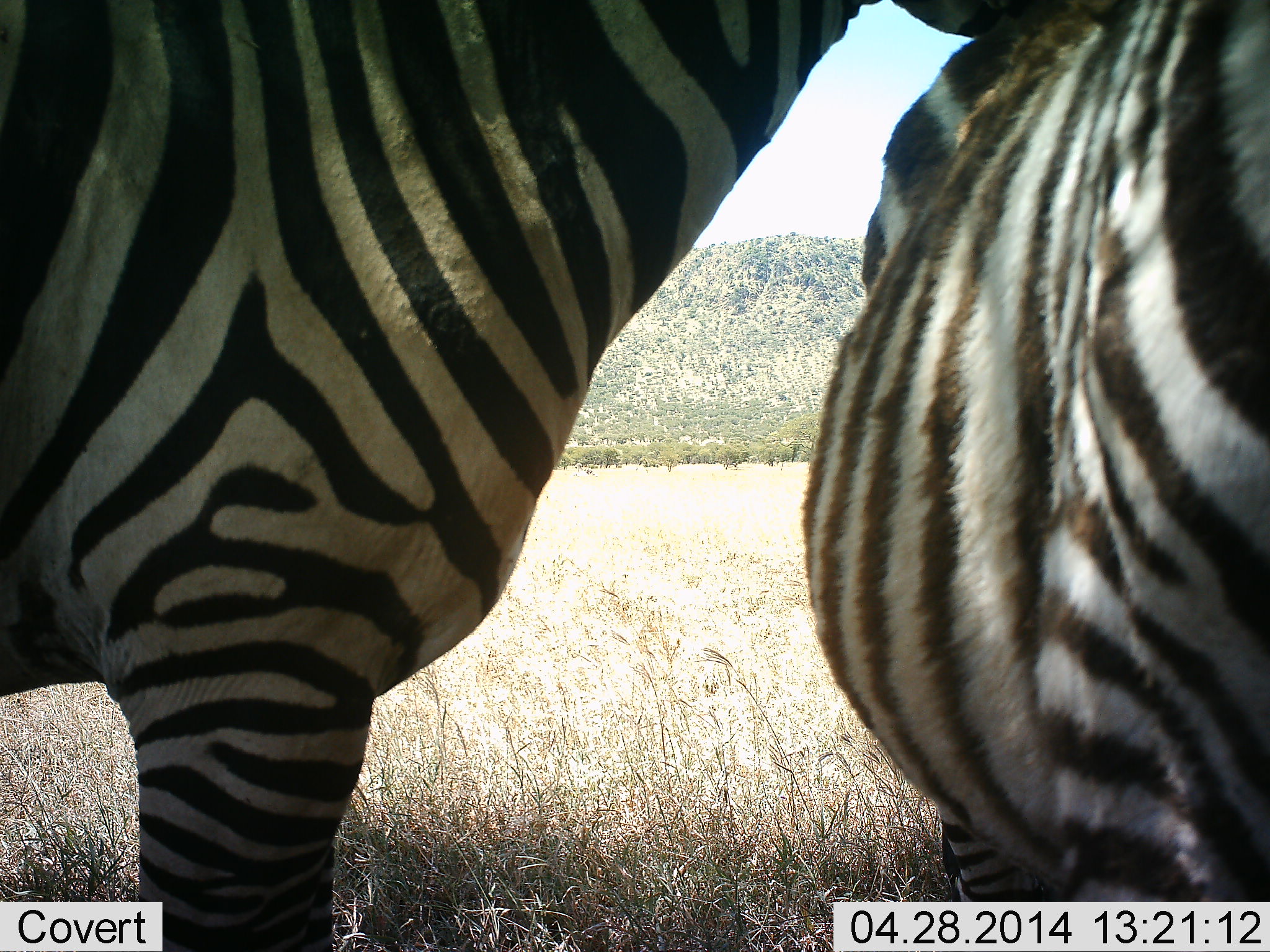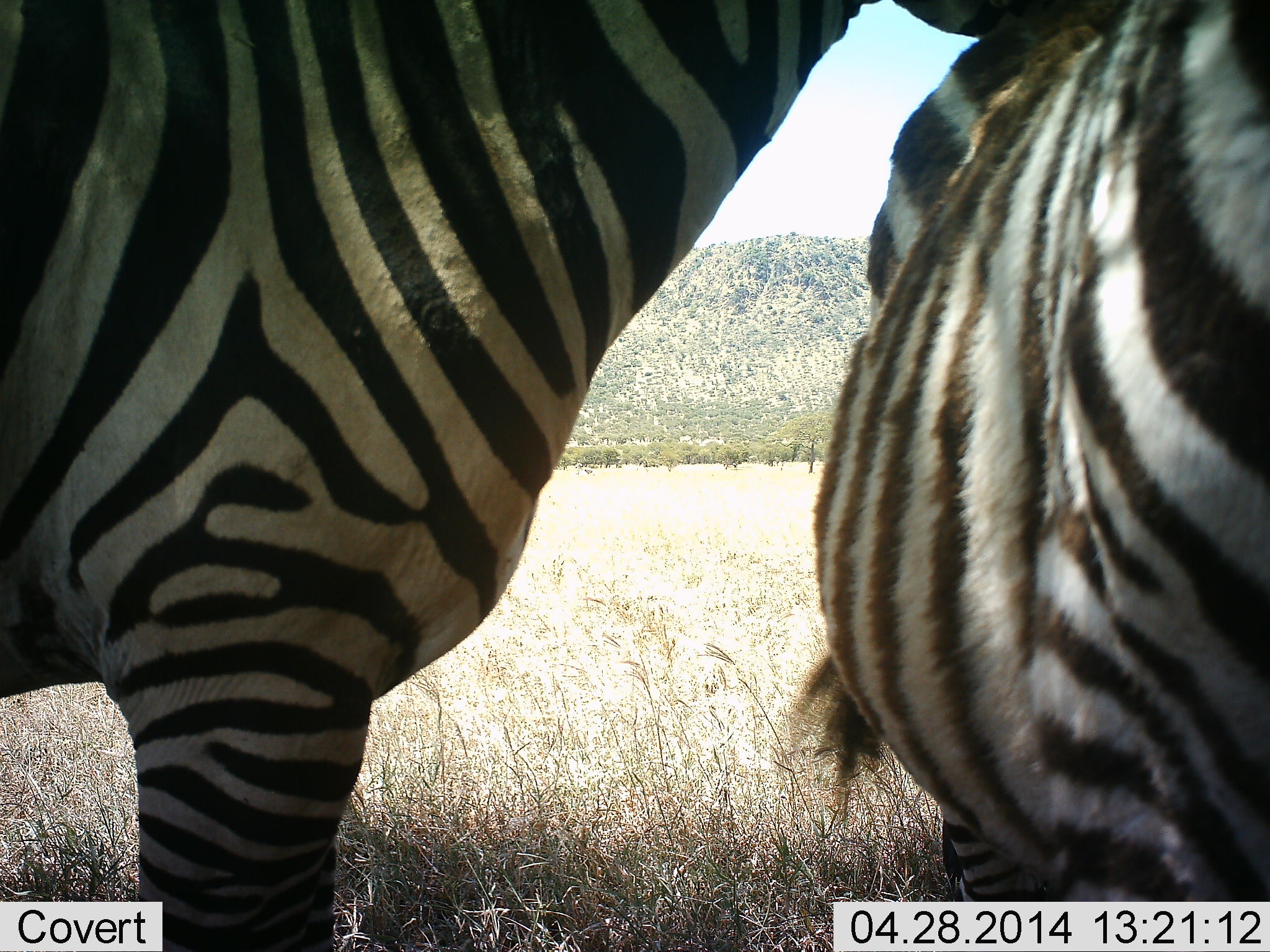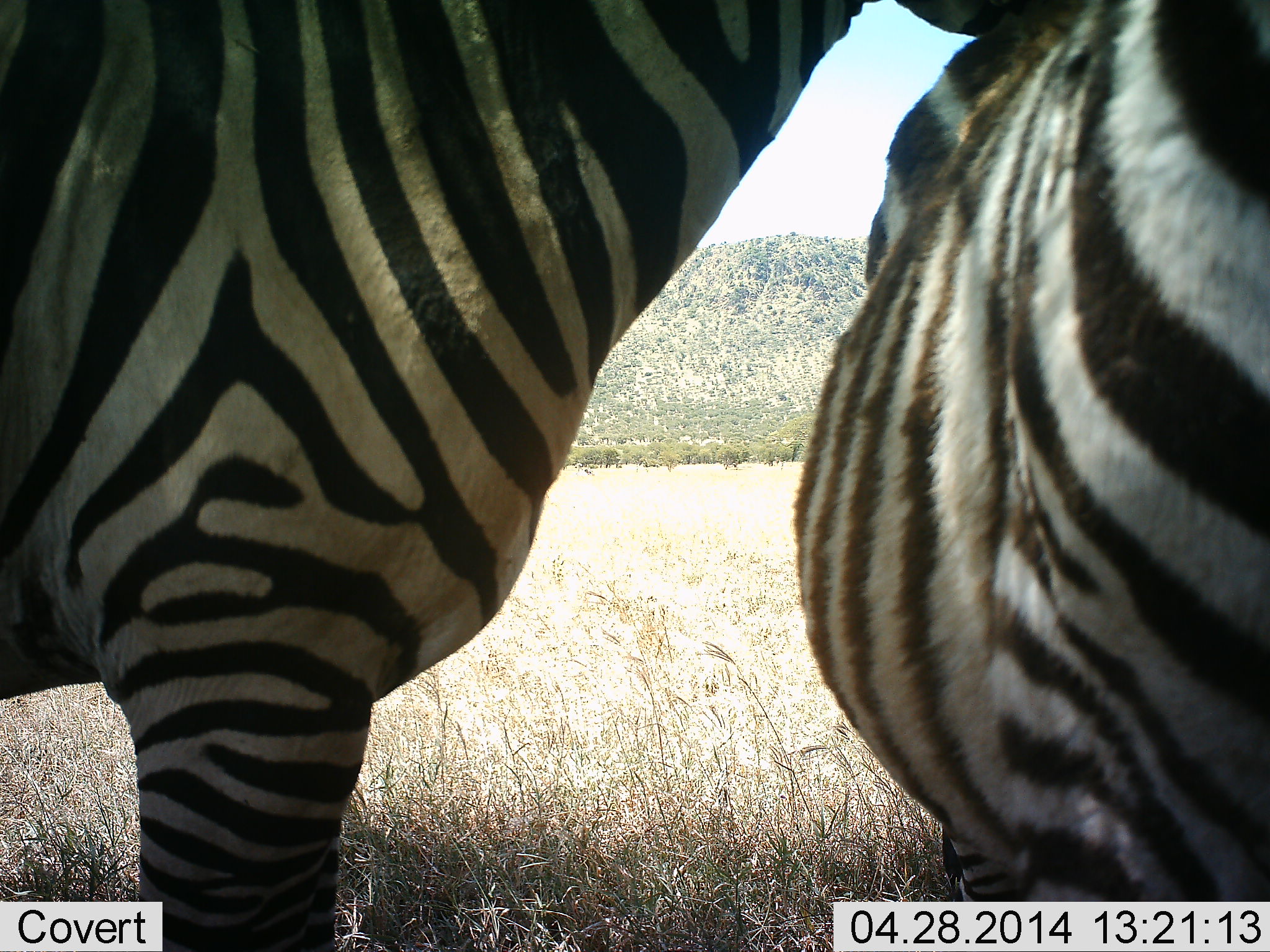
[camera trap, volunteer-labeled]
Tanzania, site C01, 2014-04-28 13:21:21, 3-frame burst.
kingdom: Animalia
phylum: Chordata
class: Mammalia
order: Perissodactyla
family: Equidae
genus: Equus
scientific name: Equus quagga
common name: plains zebra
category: zebra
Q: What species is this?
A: Zebra (plains zebra) (Equus quagga).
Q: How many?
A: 2.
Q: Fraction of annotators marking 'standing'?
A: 80%.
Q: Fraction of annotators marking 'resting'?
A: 0%.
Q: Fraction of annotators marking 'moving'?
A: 0%.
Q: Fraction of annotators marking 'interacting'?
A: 50%.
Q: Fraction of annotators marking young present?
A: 10%.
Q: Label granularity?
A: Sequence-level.